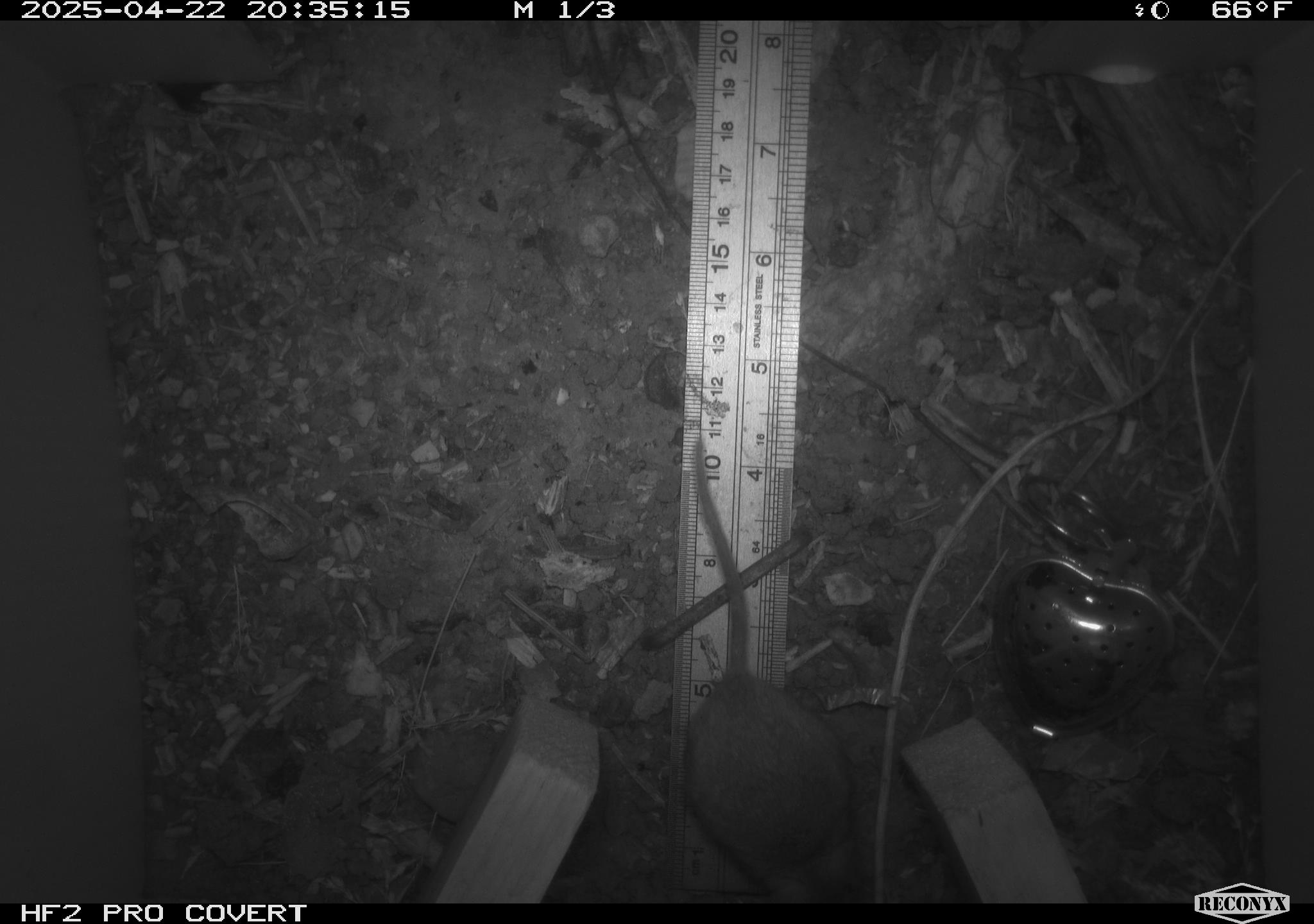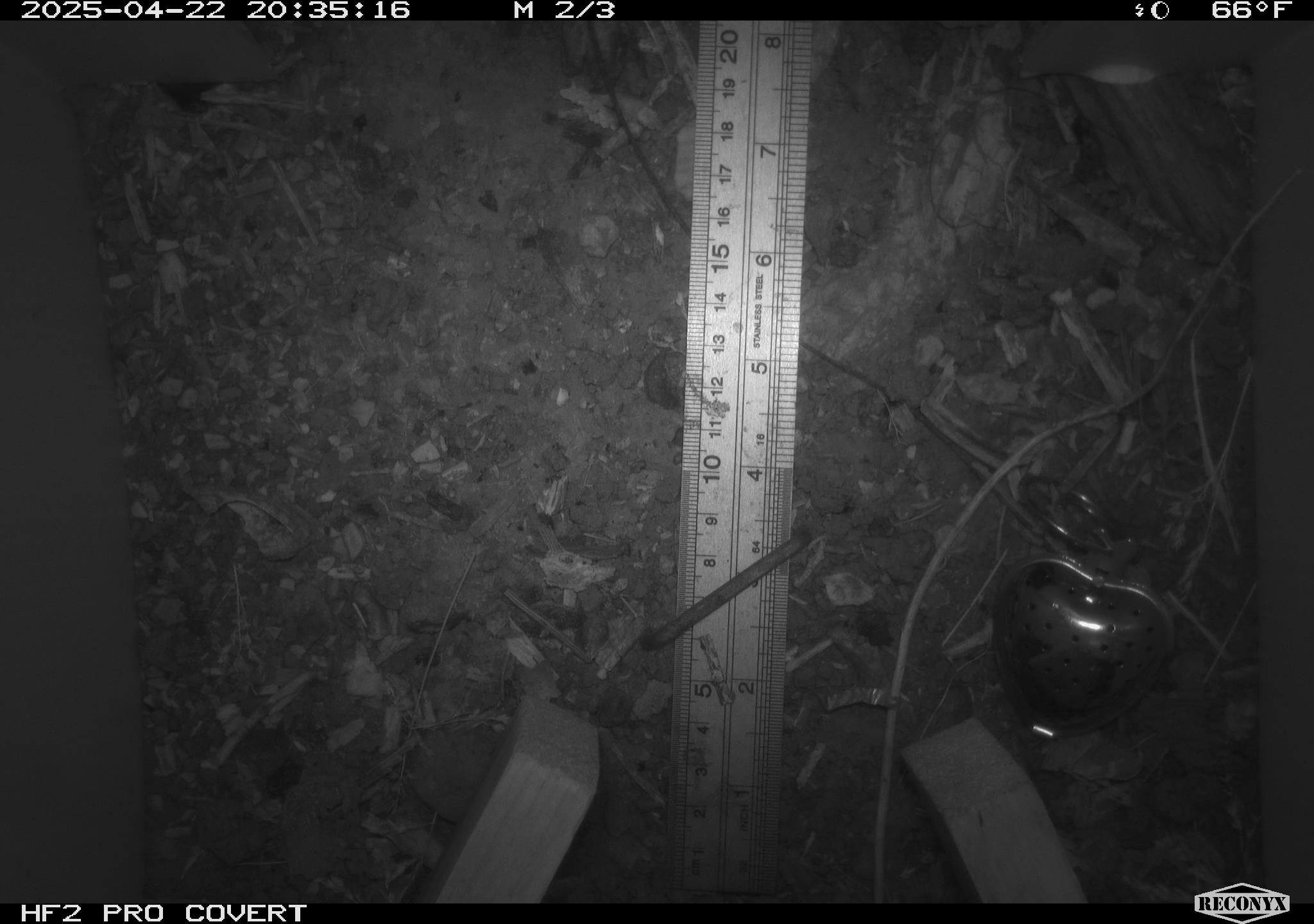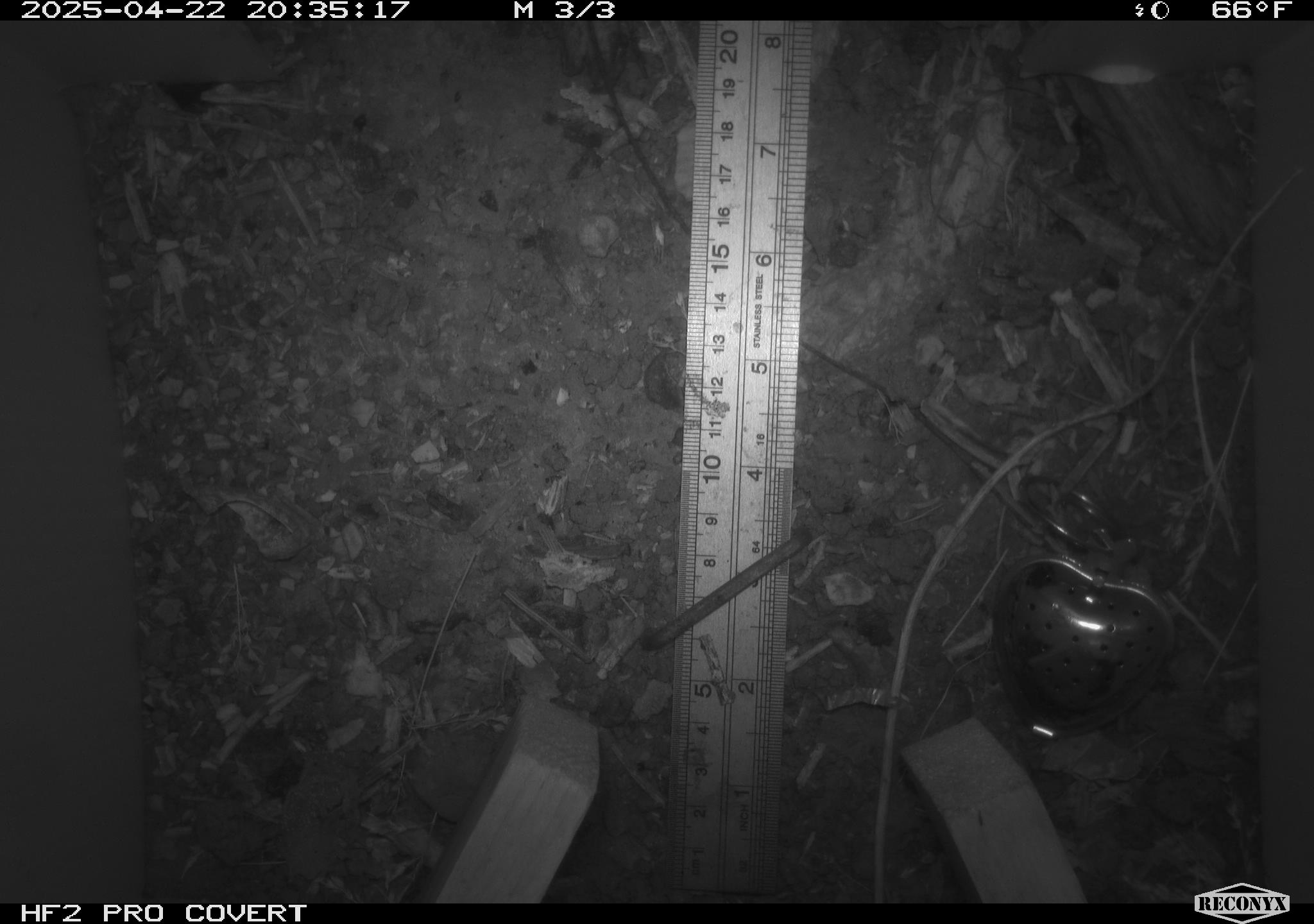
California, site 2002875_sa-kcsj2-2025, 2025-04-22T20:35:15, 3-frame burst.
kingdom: Animalia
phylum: Chordata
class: Mammalia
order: Rodentia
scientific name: Rodentia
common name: rodent